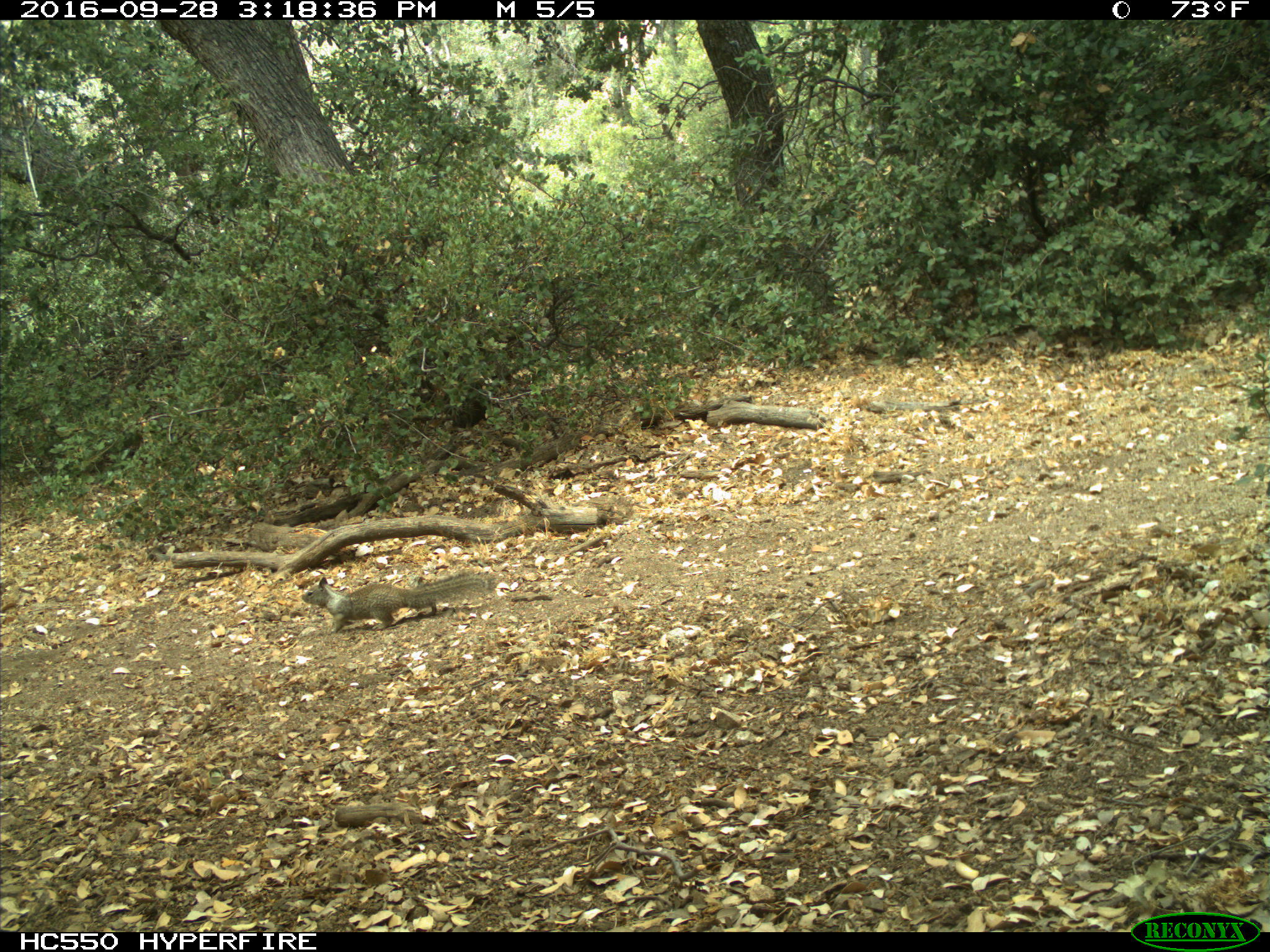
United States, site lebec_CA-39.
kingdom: Animalia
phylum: Chordata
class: Mammalia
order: Rodentia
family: Sciuridae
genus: Otospermophilus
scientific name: Otospermophilus beecheyi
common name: california ground squirrel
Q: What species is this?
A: Otospermophilus beecheyi (california ground squirrel).